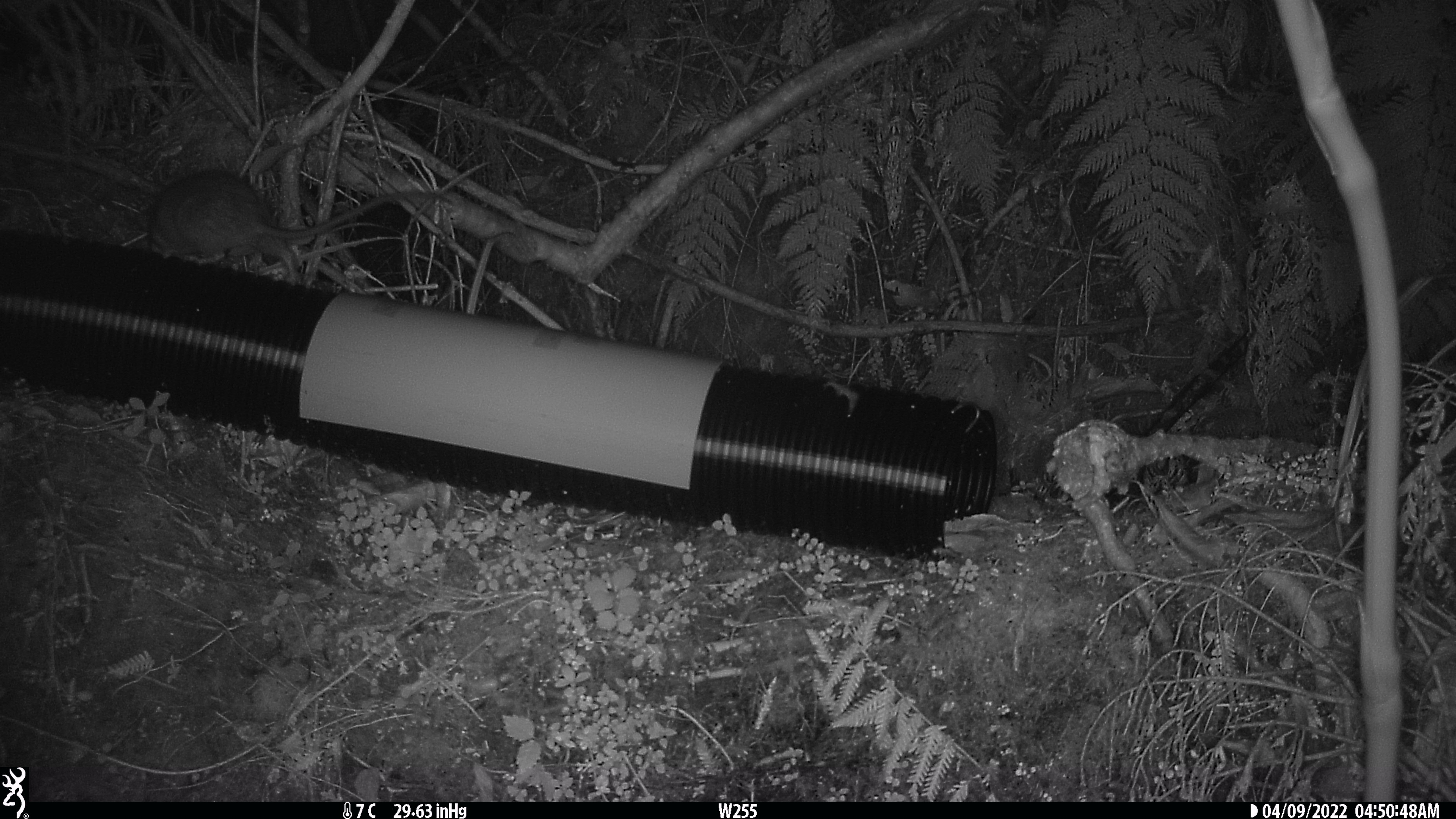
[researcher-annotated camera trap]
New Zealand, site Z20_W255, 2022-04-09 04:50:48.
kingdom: Animalia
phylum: Chordata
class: Mammalia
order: Rodentia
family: Muridae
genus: Rattus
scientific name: Rattus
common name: rat